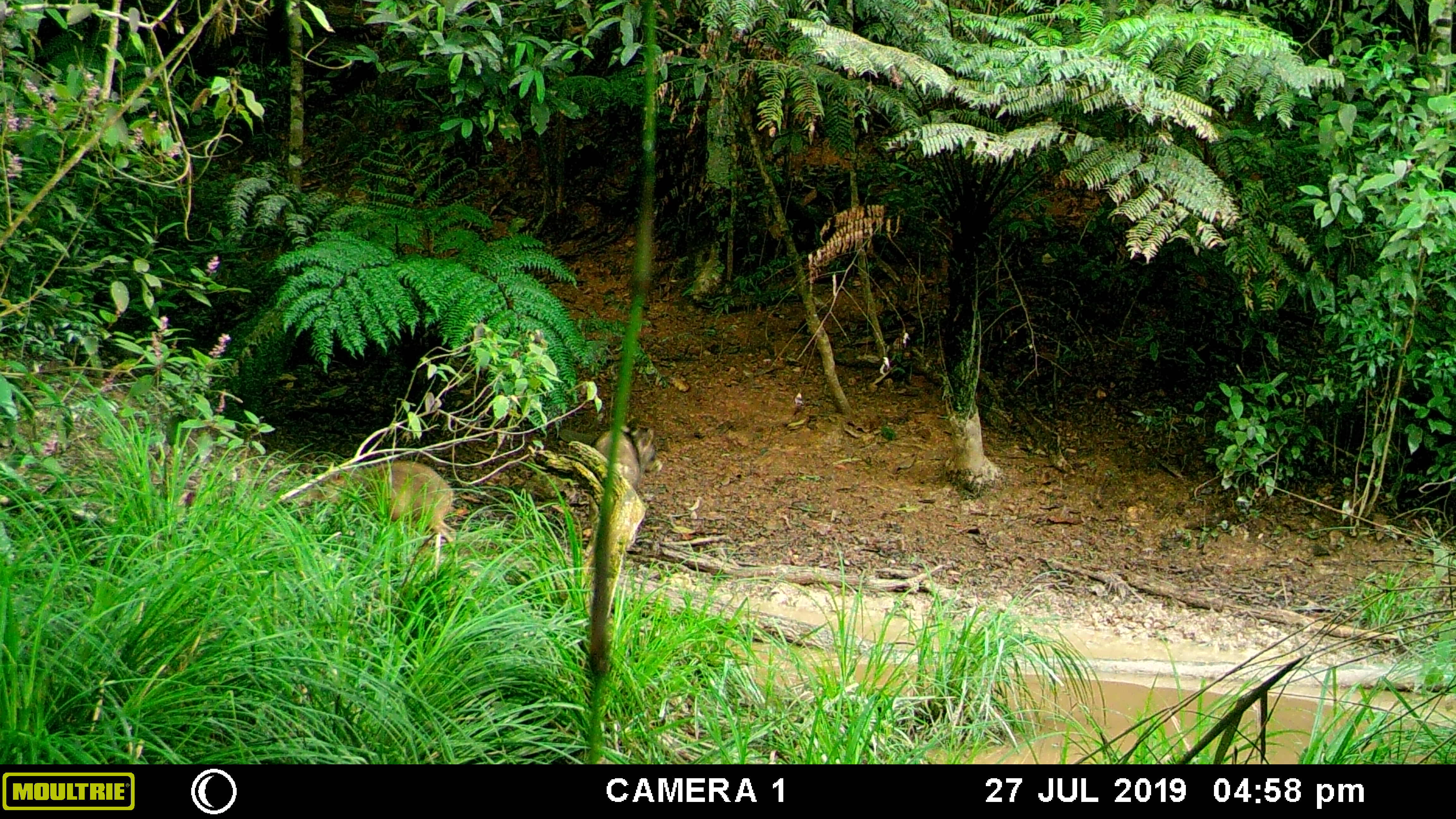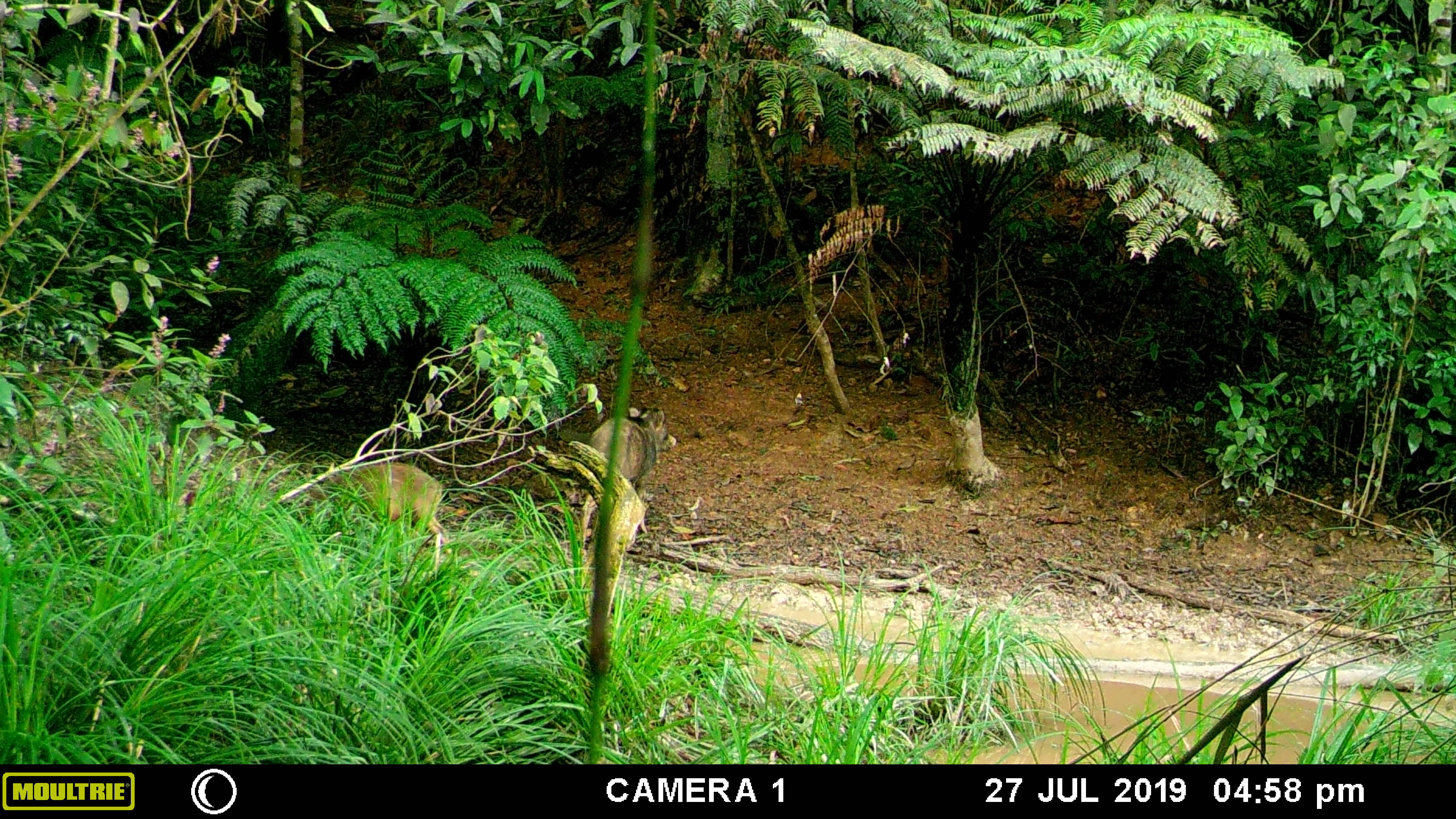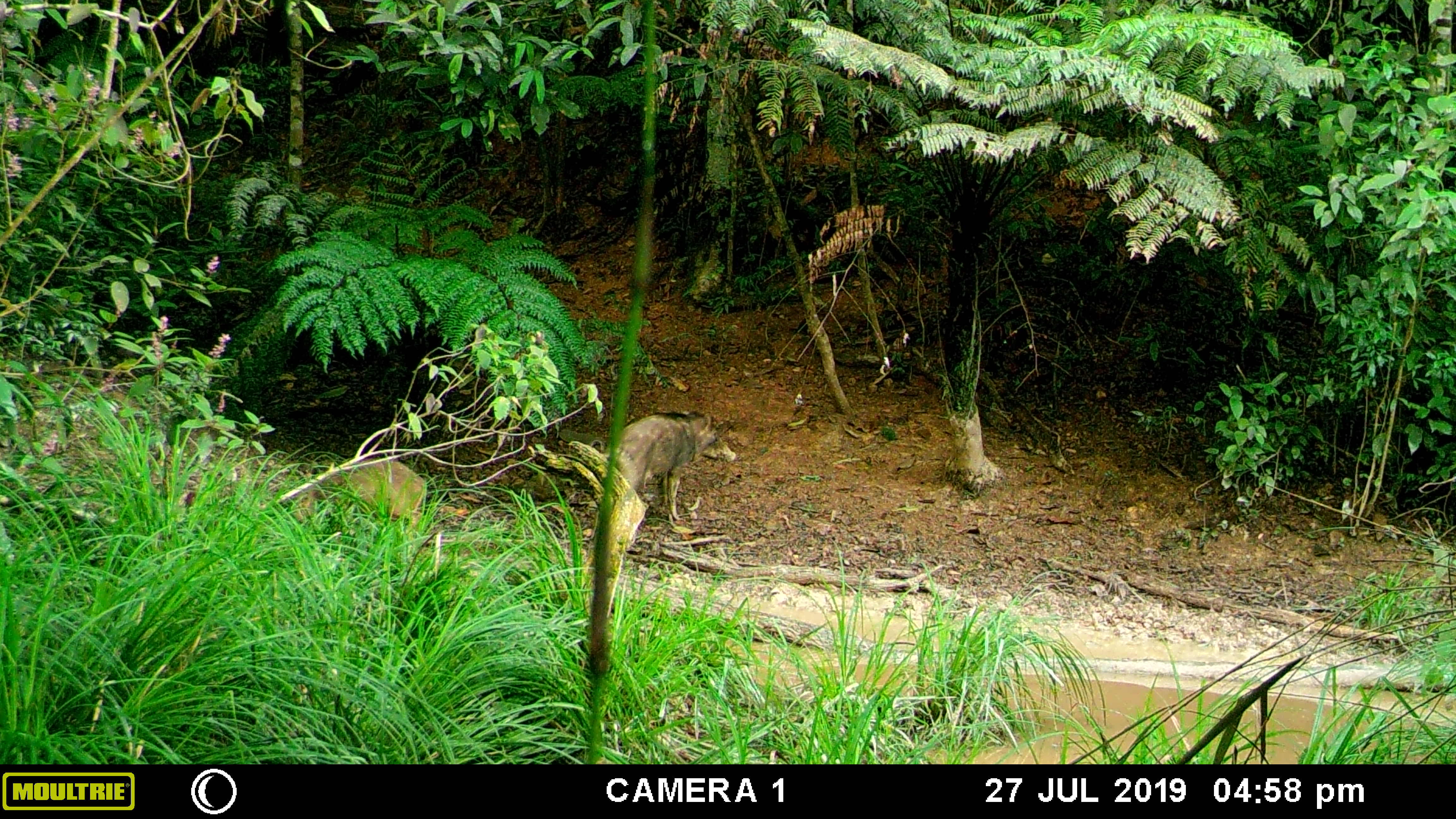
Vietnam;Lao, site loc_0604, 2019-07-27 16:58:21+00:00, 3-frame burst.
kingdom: Animalia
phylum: Chordata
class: Mammalia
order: Artiodactyla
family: Suidae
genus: Sus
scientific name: Sus scrofa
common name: eurasian wild pig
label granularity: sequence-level